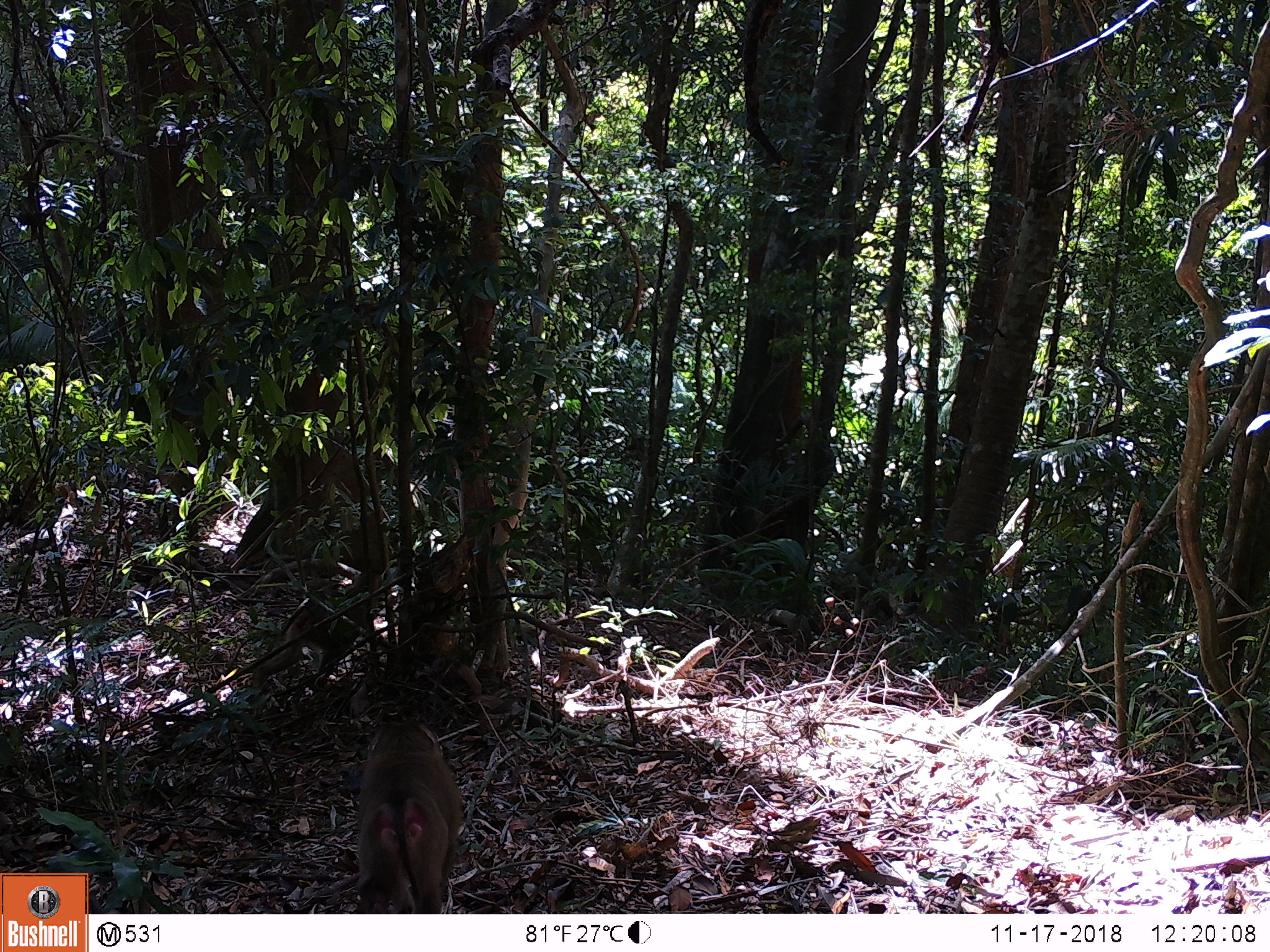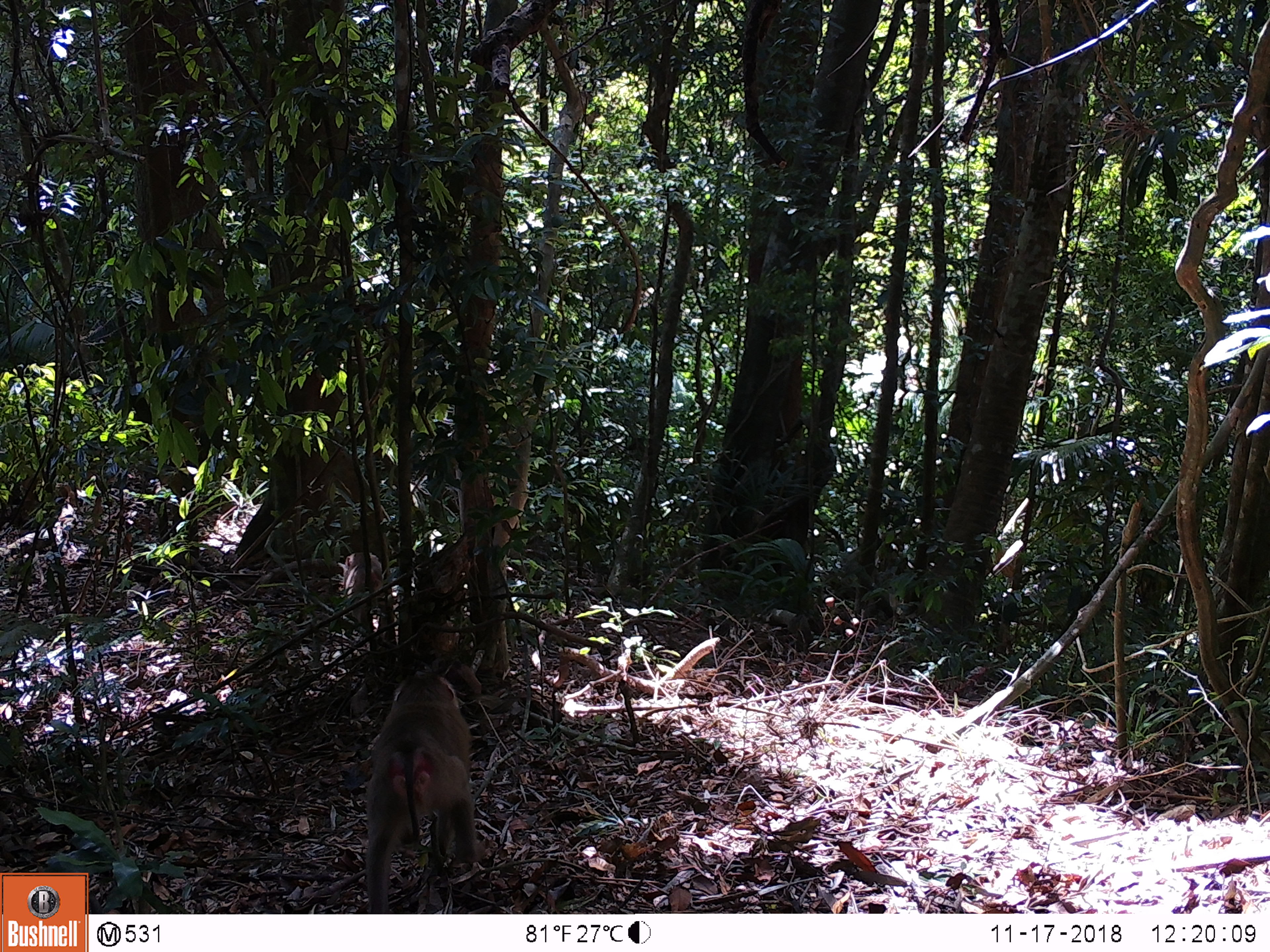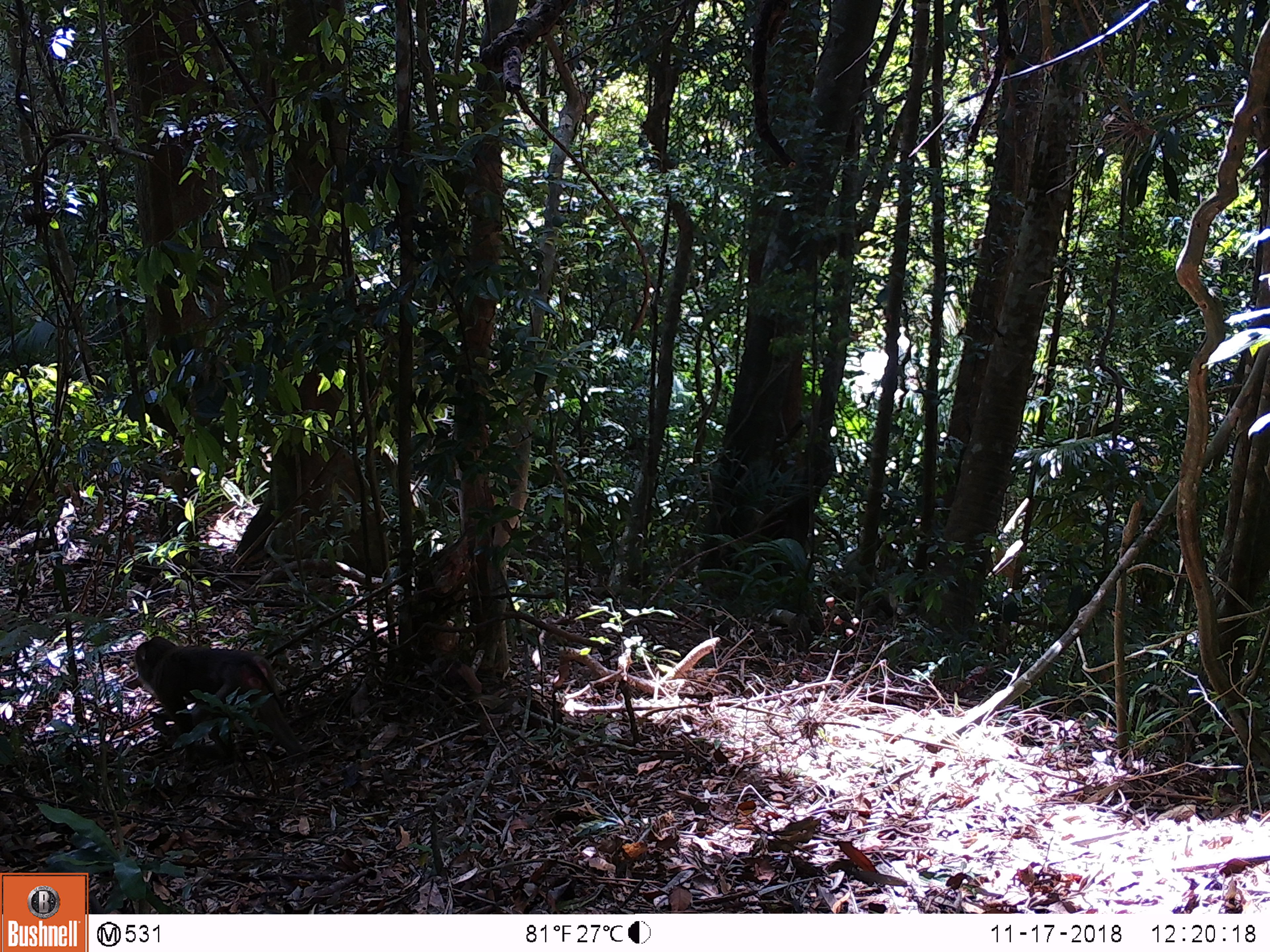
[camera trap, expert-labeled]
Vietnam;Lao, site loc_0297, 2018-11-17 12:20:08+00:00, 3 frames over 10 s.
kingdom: Animalia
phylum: Chordata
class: Mammalia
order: Primates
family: Cercopithecidae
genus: Macaca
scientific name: Macaca nemestrina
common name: pig-tailed macaque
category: pig tailed macaque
Pig tailed macaque (pig-tailed macaque) (Macaca nemestrina). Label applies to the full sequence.